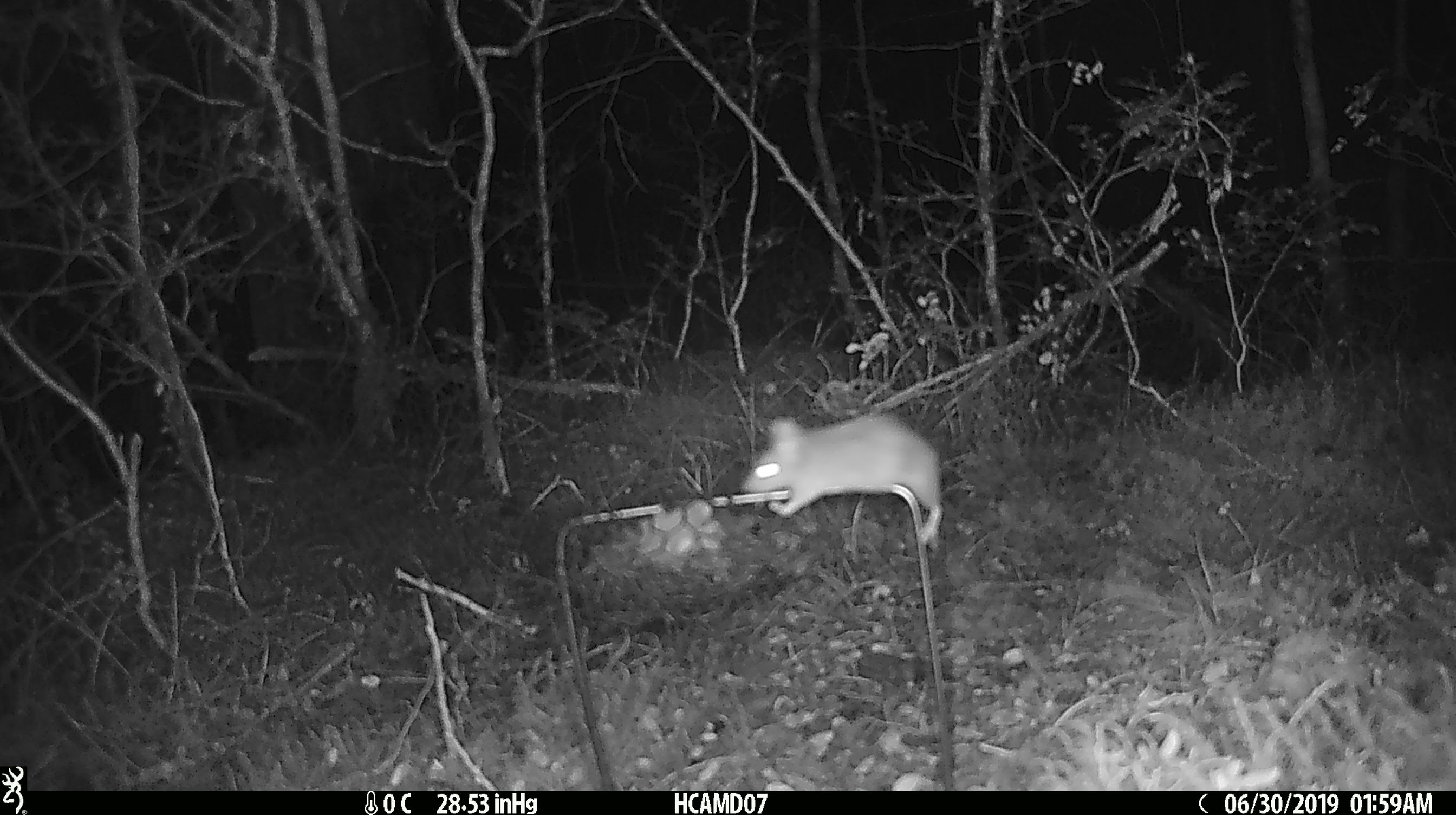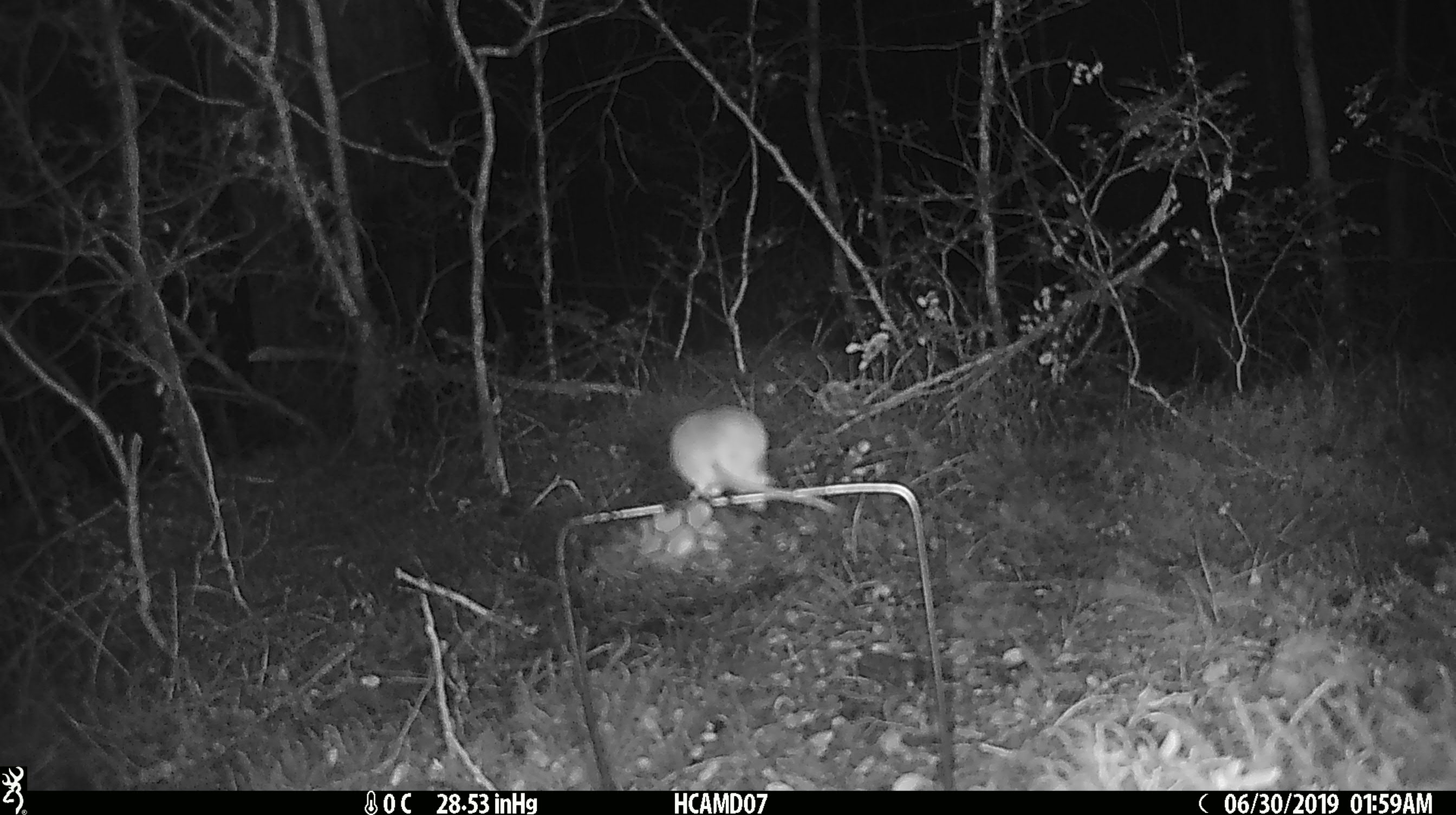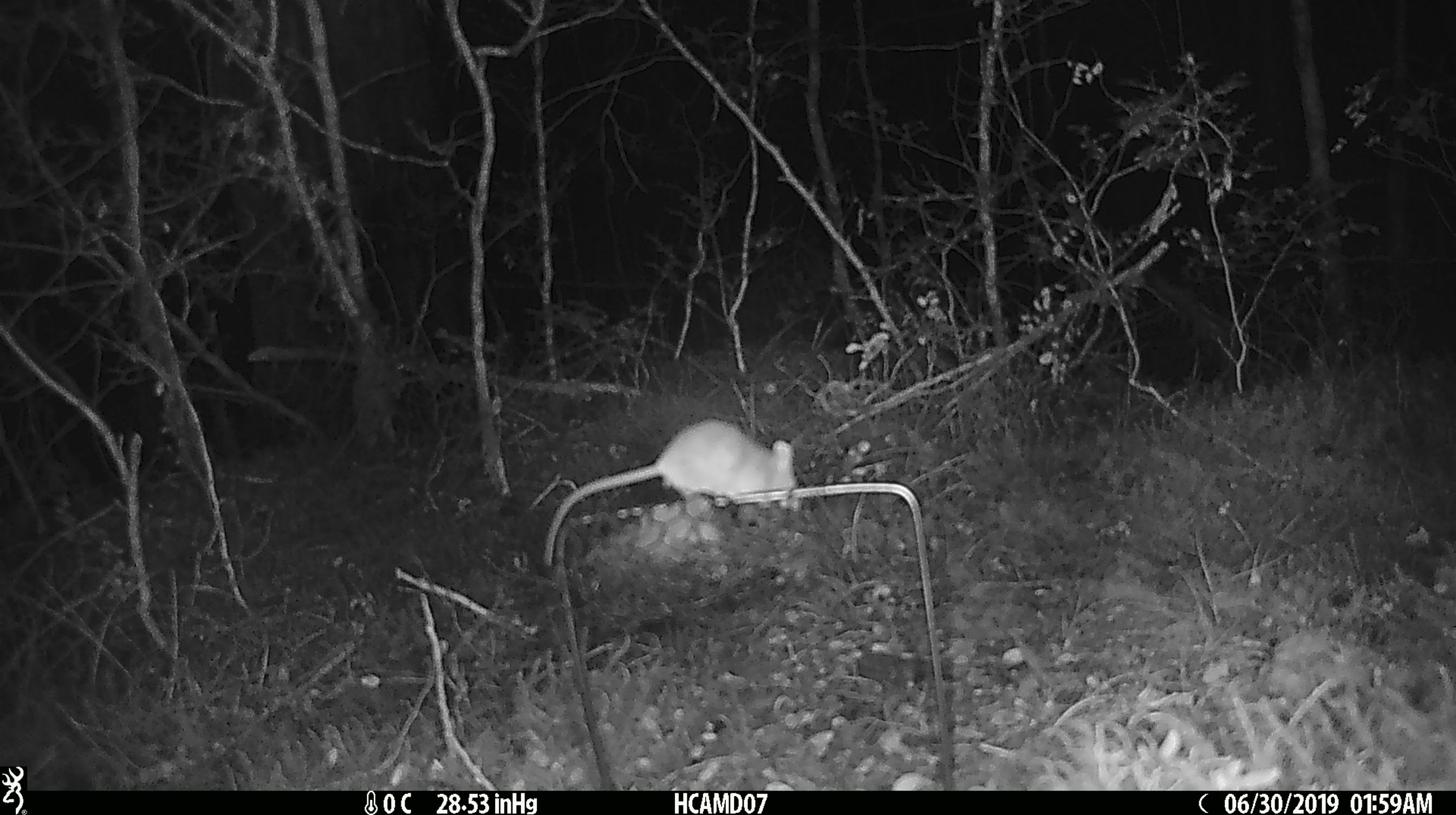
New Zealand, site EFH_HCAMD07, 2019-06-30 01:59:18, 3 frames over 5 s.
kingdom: Animalia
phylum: Chordata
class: Mammalia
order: Rodentia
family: Muridae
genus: Mus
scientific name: Mus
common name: mouse